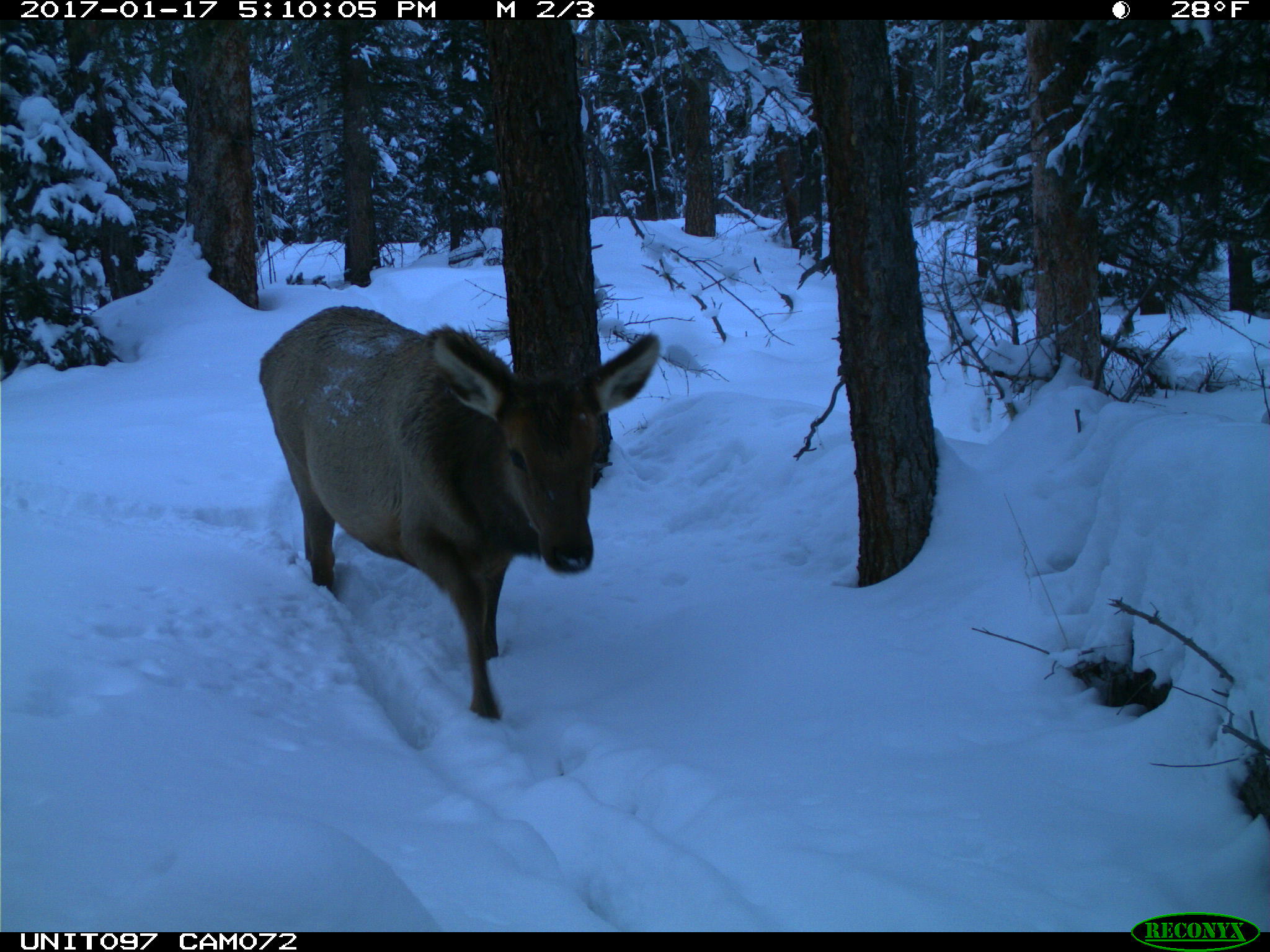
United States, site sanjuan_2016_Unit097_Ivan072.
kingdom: Animalia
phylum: Chordata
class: Mammalia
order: Artiodactyla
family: Cervidae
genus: Cervus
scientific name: Cervus elaphus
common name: red deer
Cervus elaphus (red deer).